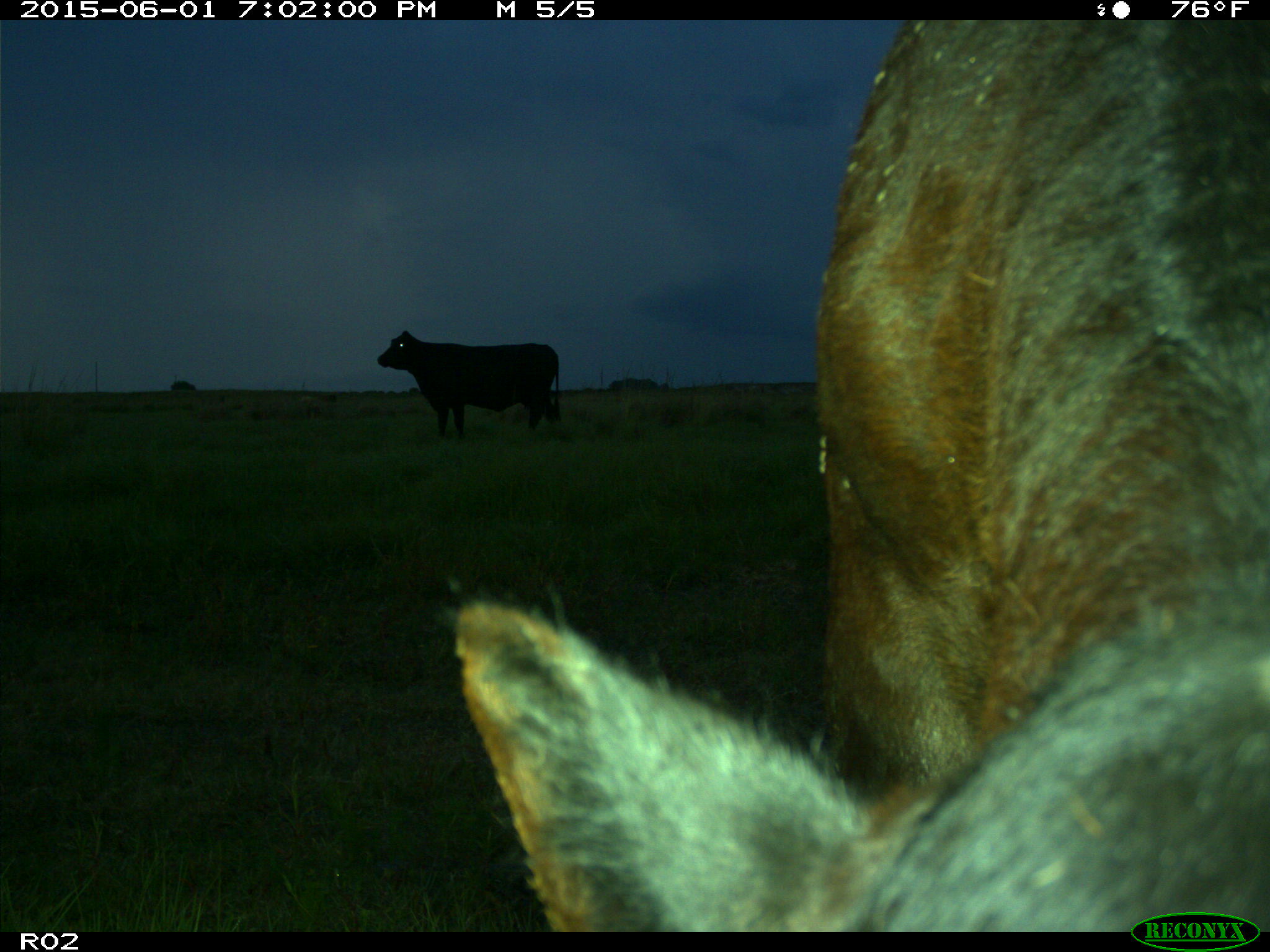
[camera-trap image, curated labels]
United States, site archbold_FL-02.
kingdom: Animalia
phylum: Chordata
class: Mammalia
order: Artiodactyla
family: Bovidae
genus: Bos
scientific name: Bos taurus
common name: domestic cow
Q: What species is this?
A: Bos taurus (domestic cow).